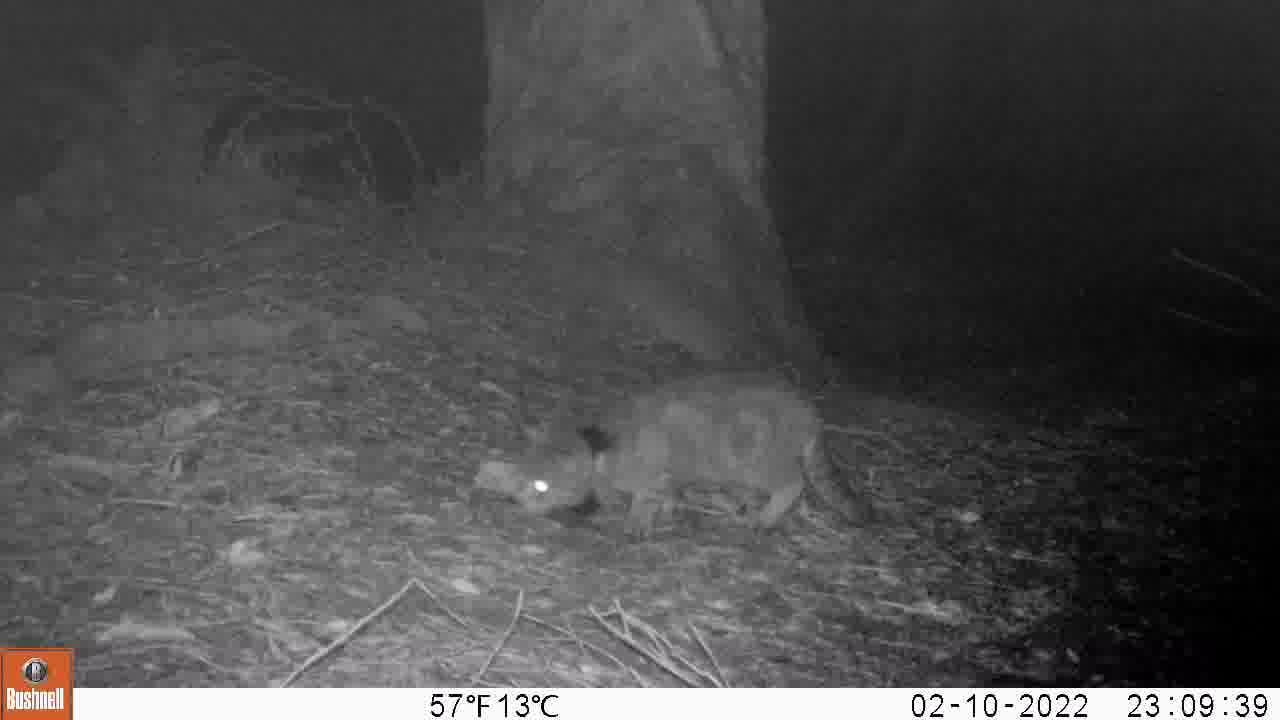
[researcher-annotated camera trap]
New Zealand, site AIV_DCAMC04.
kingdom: Animalia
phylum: Chordata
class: Mammalia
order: Carnivora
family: Felidae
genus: Felis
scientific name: Felis catus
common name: domestic cat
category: cat